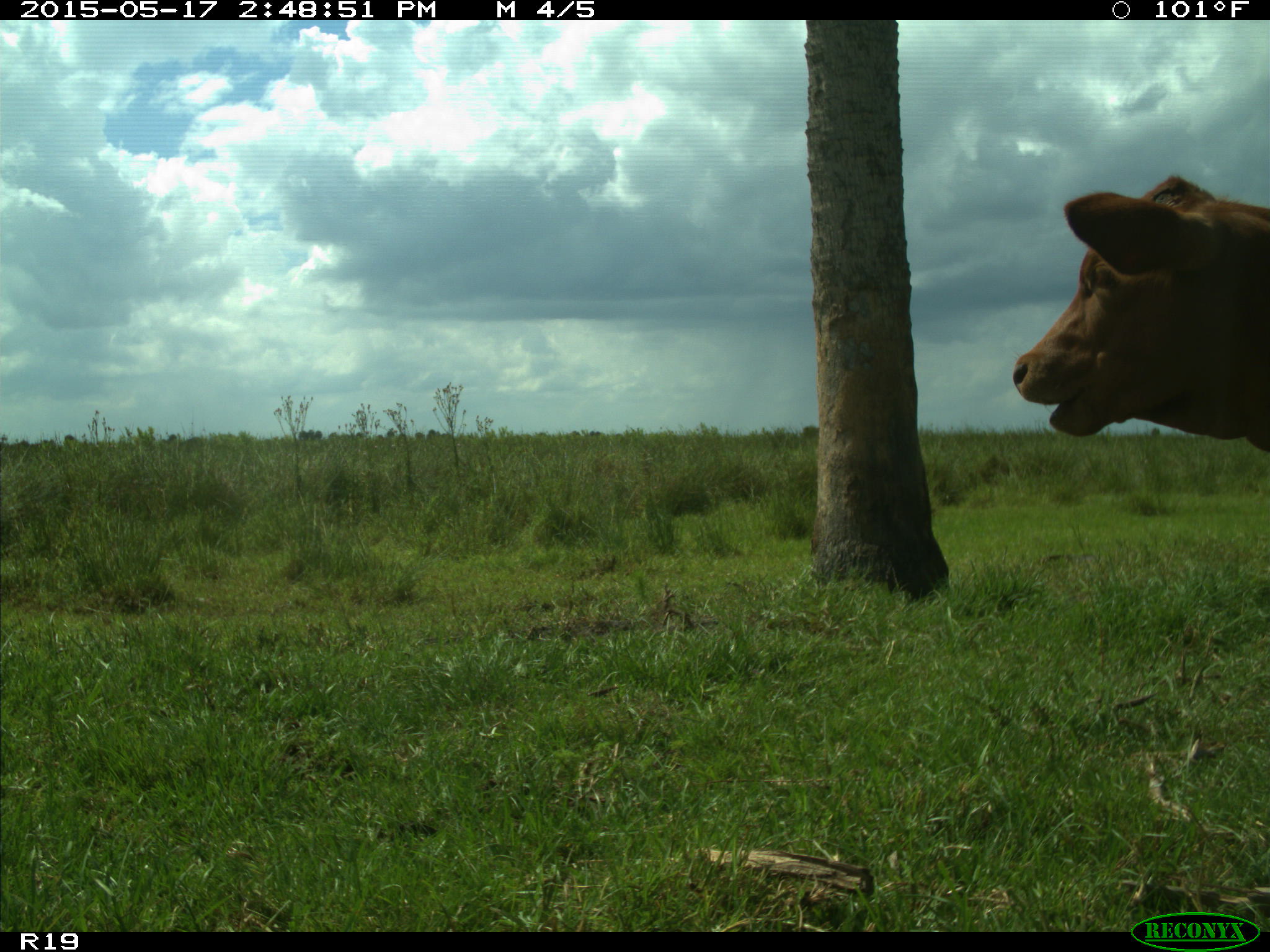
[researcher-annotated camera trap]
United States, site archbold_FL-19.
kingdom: Animalia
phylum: Chordata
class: Mammalia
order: Artiodactyla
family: Bovidae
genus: Bos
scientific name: Bos taurus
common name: domestic cow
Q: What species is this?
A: Bos taurus (domestic cow).